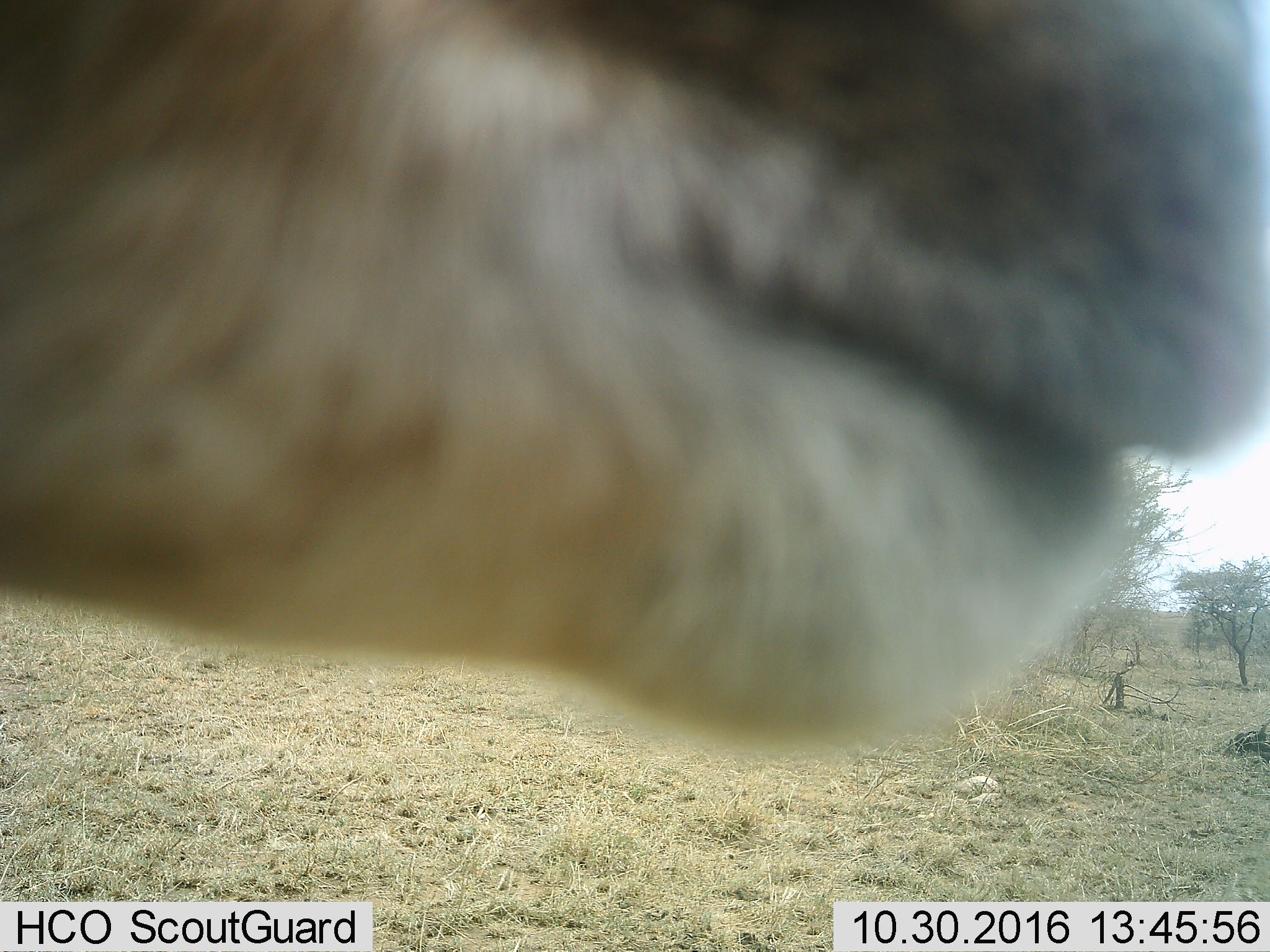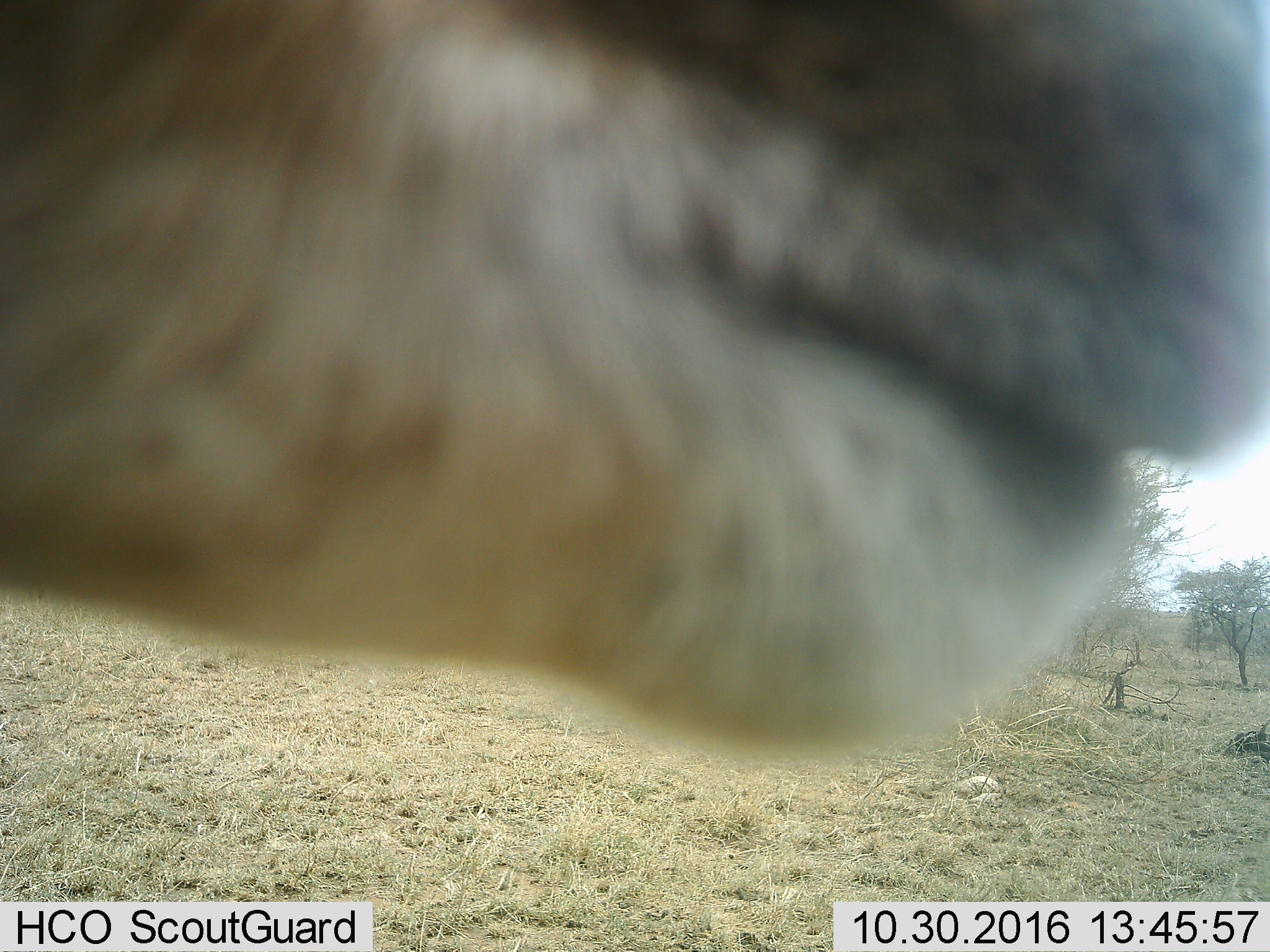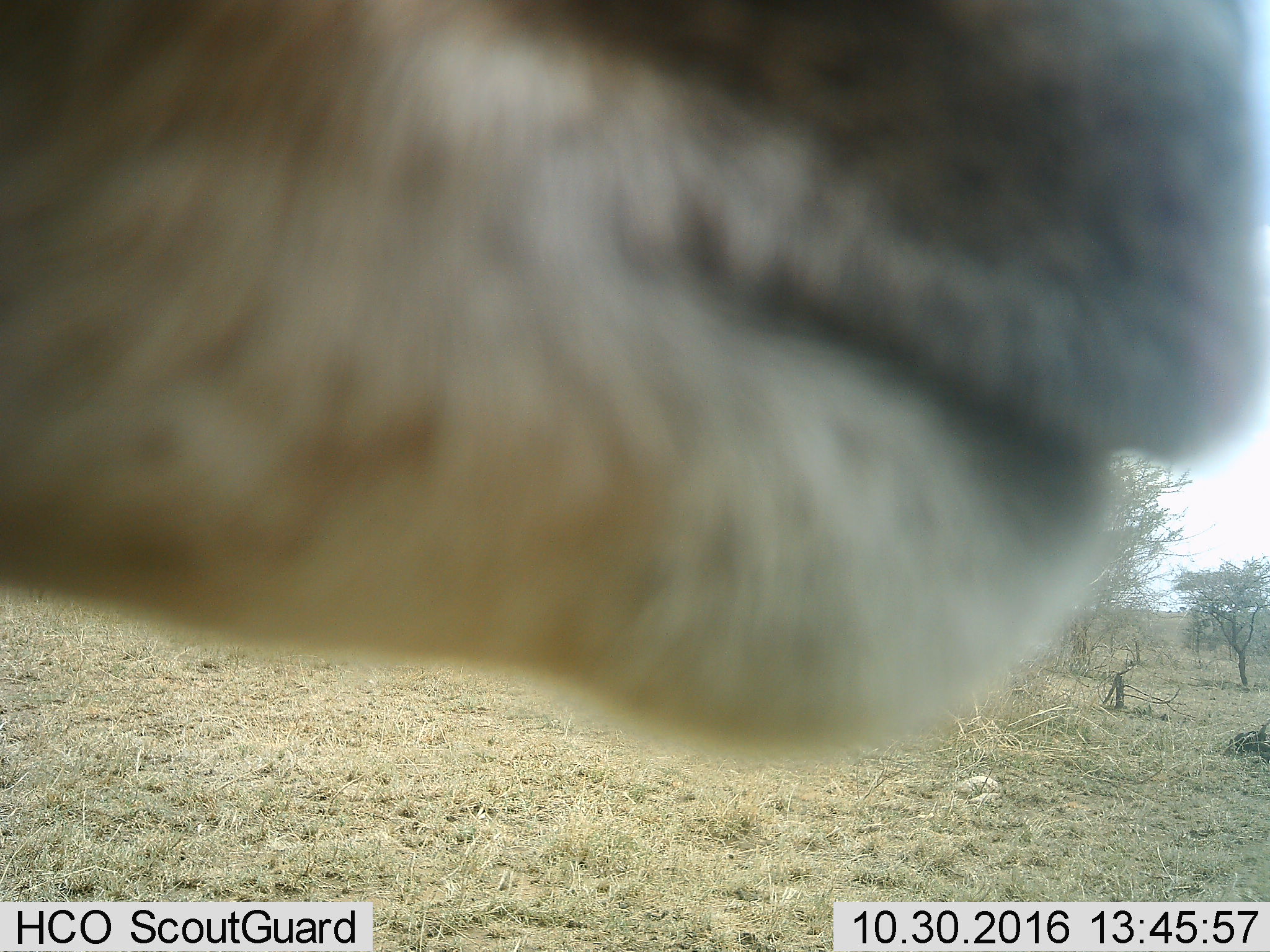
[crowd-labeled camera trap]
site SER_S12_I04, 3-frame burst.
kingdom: Animalia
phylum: Chordata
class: Mammalia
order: Artiodactyla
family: Bovidae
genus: Eudorcas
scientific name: Eudorcas thomsonii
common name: thomson's gazelle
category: gazellethomsons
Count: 1.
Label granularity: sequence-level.